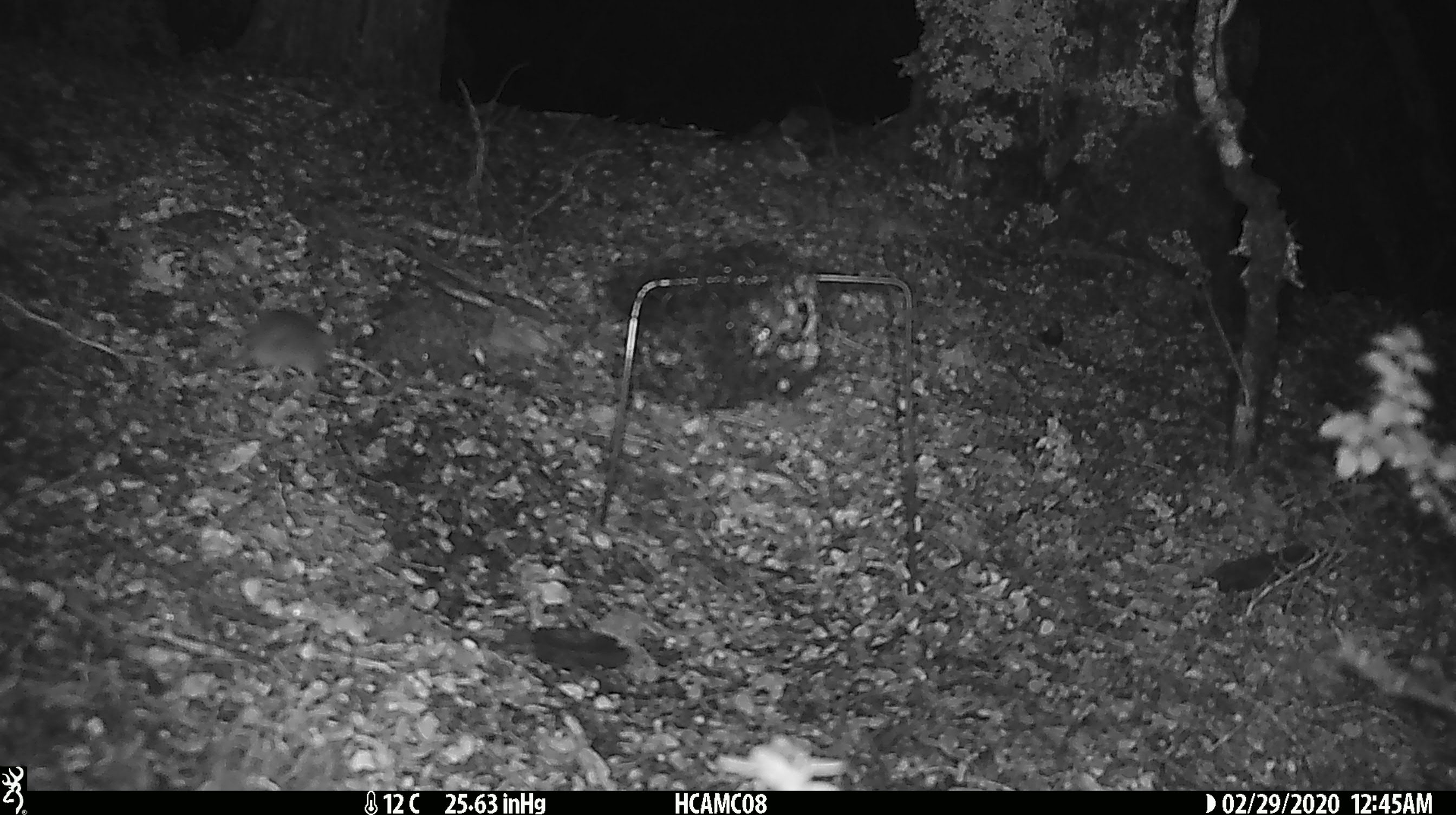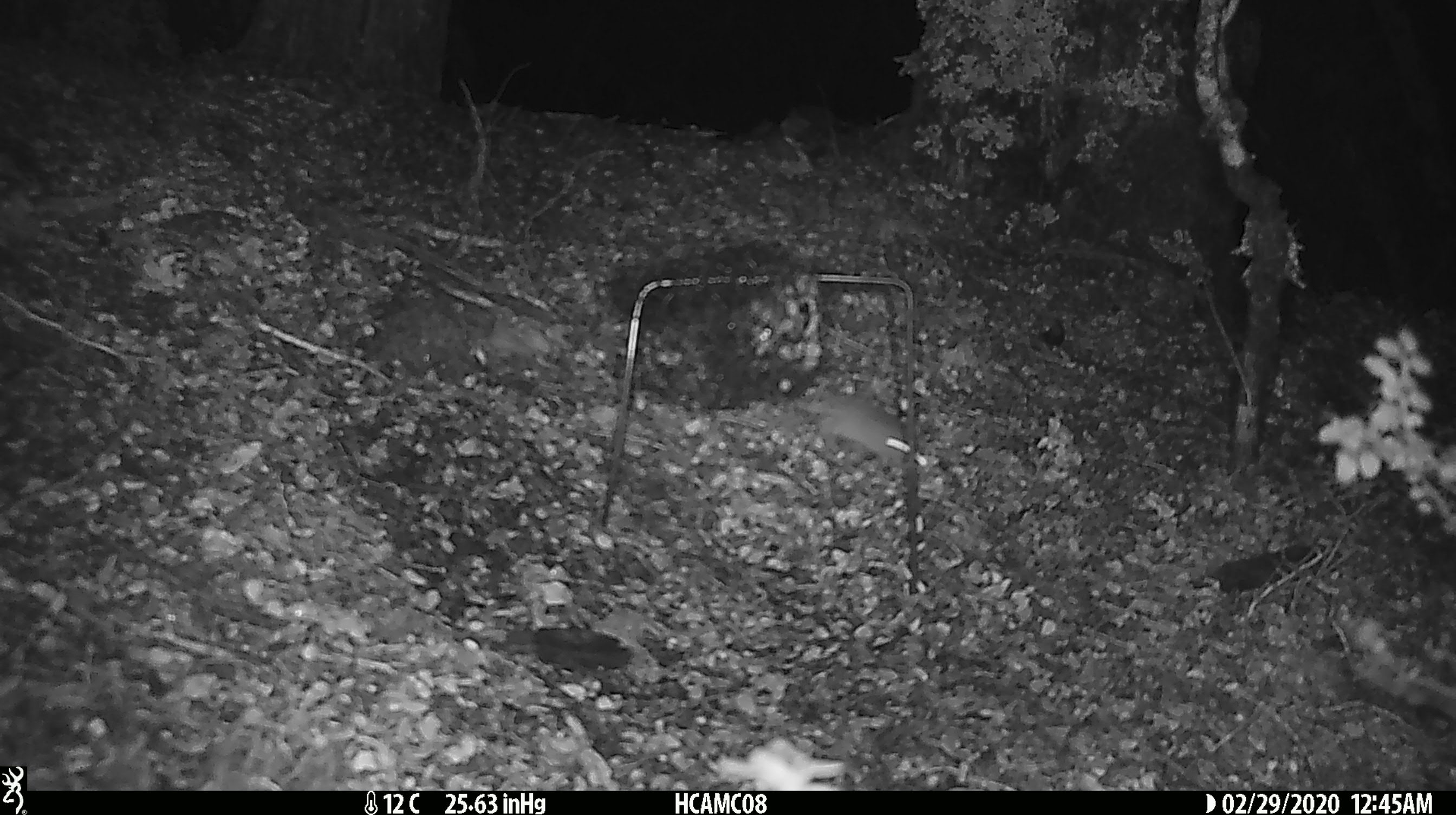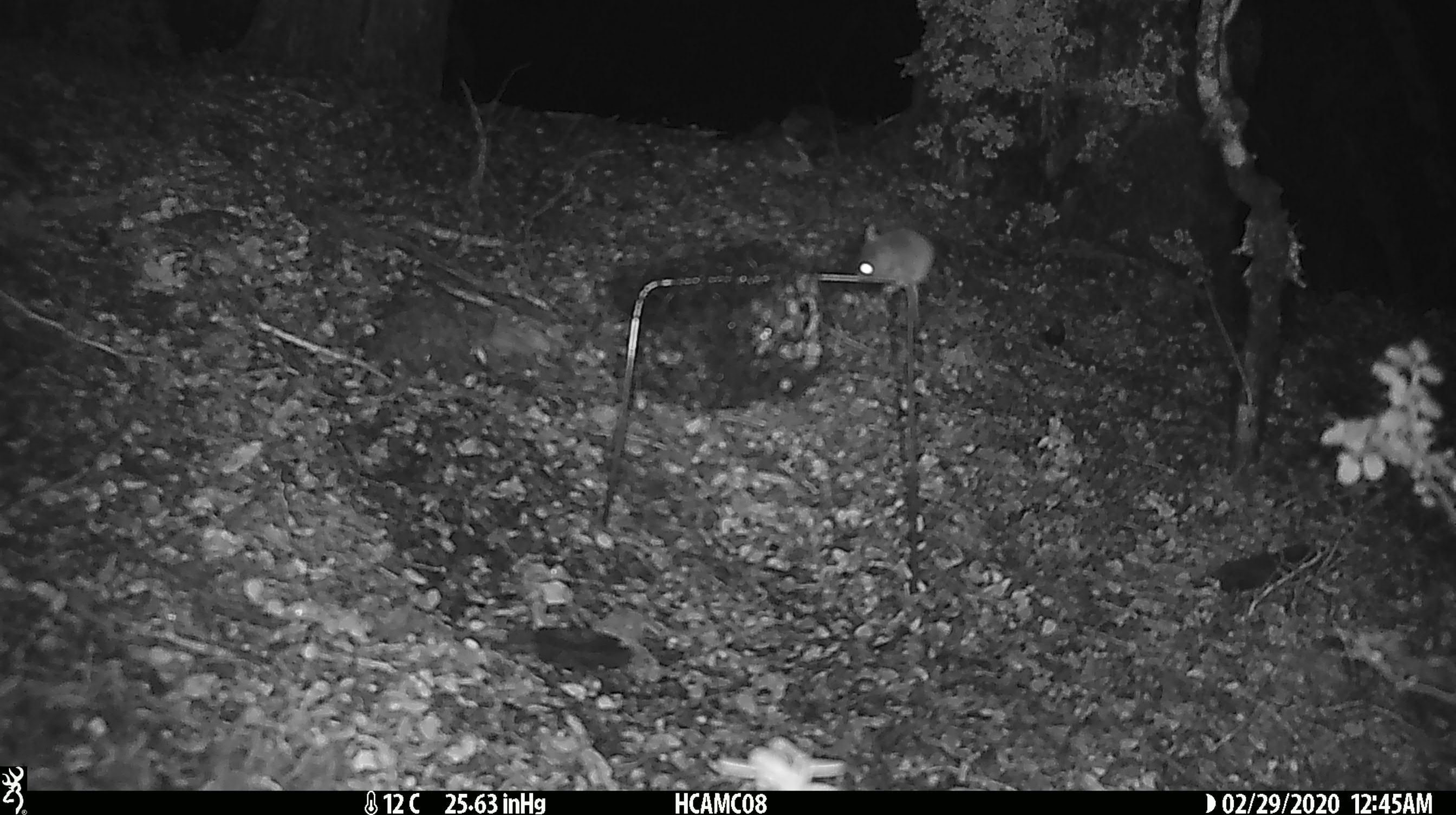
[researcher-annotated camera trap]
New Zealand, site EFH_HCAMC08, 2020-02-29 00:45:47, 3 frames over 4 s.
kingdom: Animalia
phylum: Chordata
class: Mammalia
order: Rodentia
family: Muridae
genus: Mus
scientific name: Mus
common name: mouse